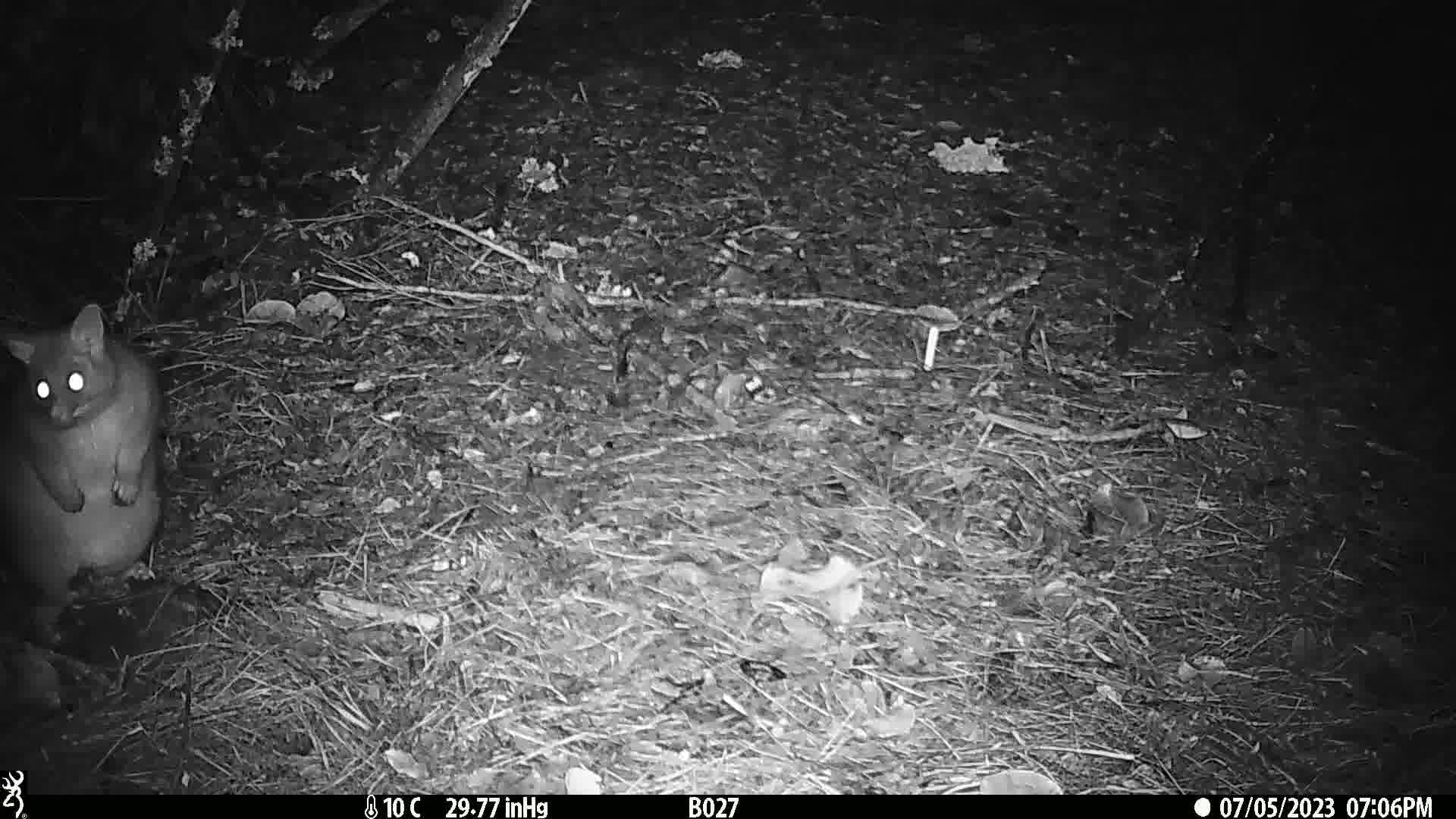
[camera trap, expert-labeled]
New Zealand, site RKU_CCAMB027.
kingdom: Animalia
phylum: Chordata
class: Mammalia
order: Diprotodontia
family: Phalangeridae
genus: Trichosurus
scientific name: Trichosurus vulpecula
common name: common brushtail possum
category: possum